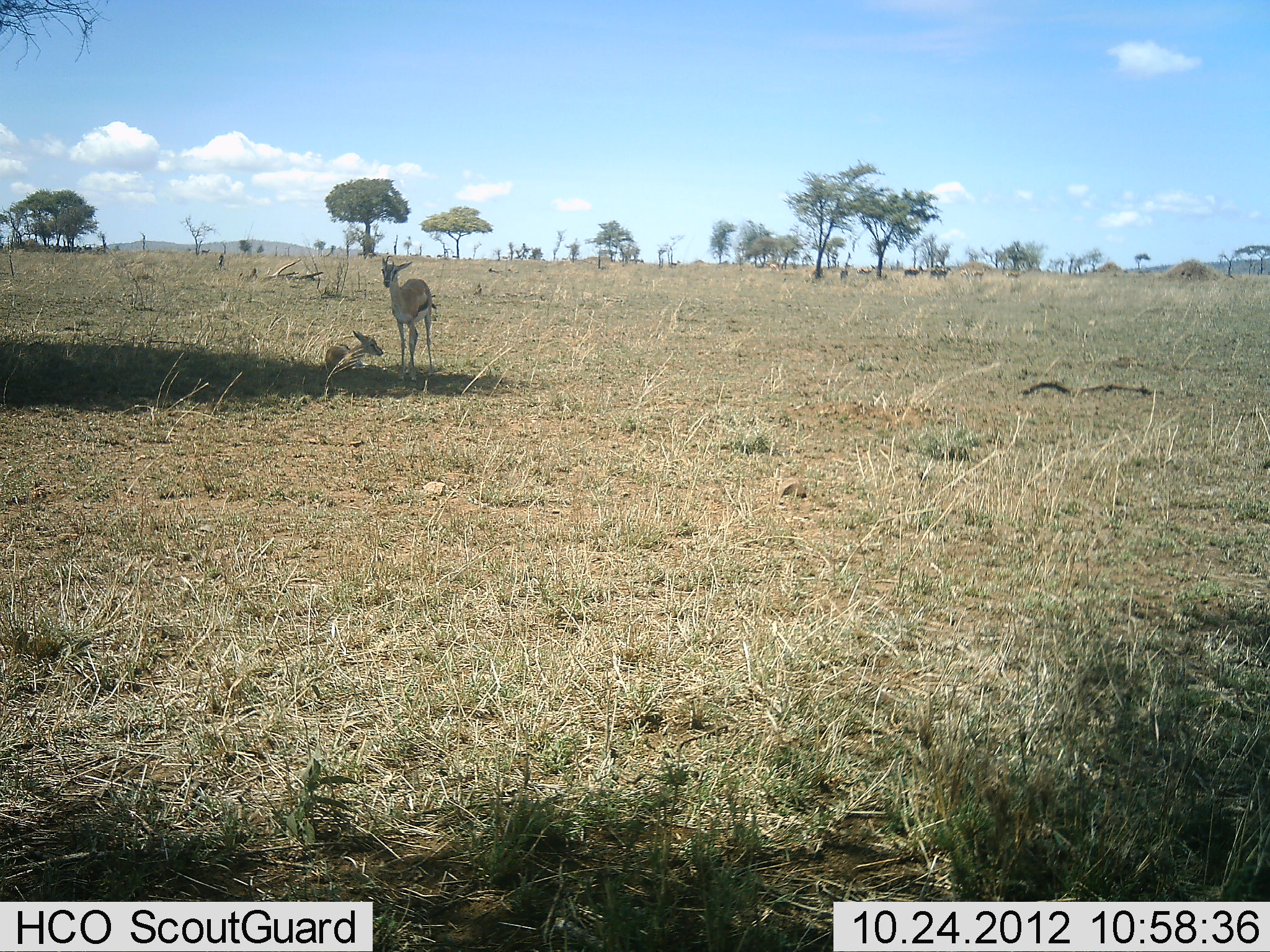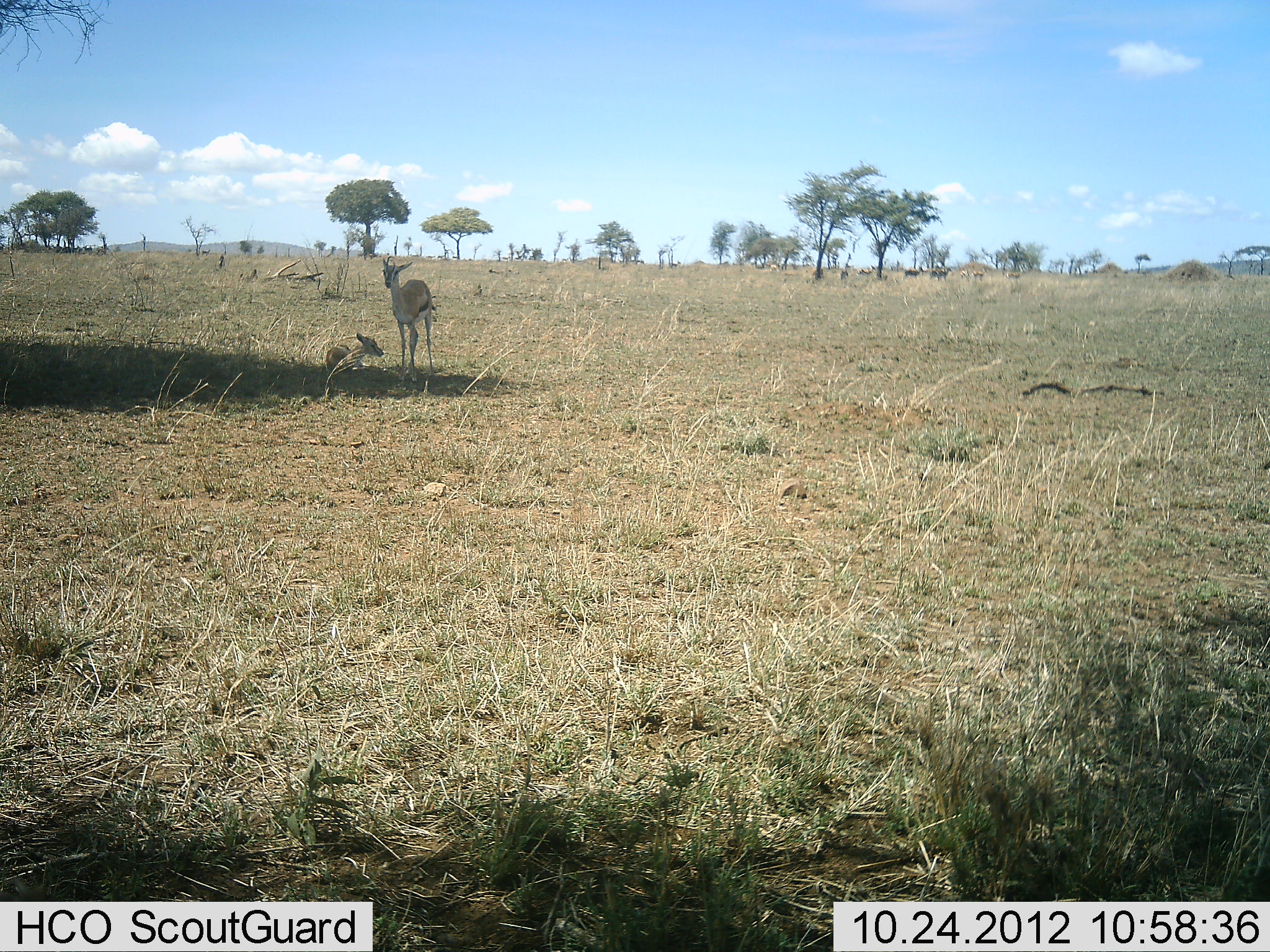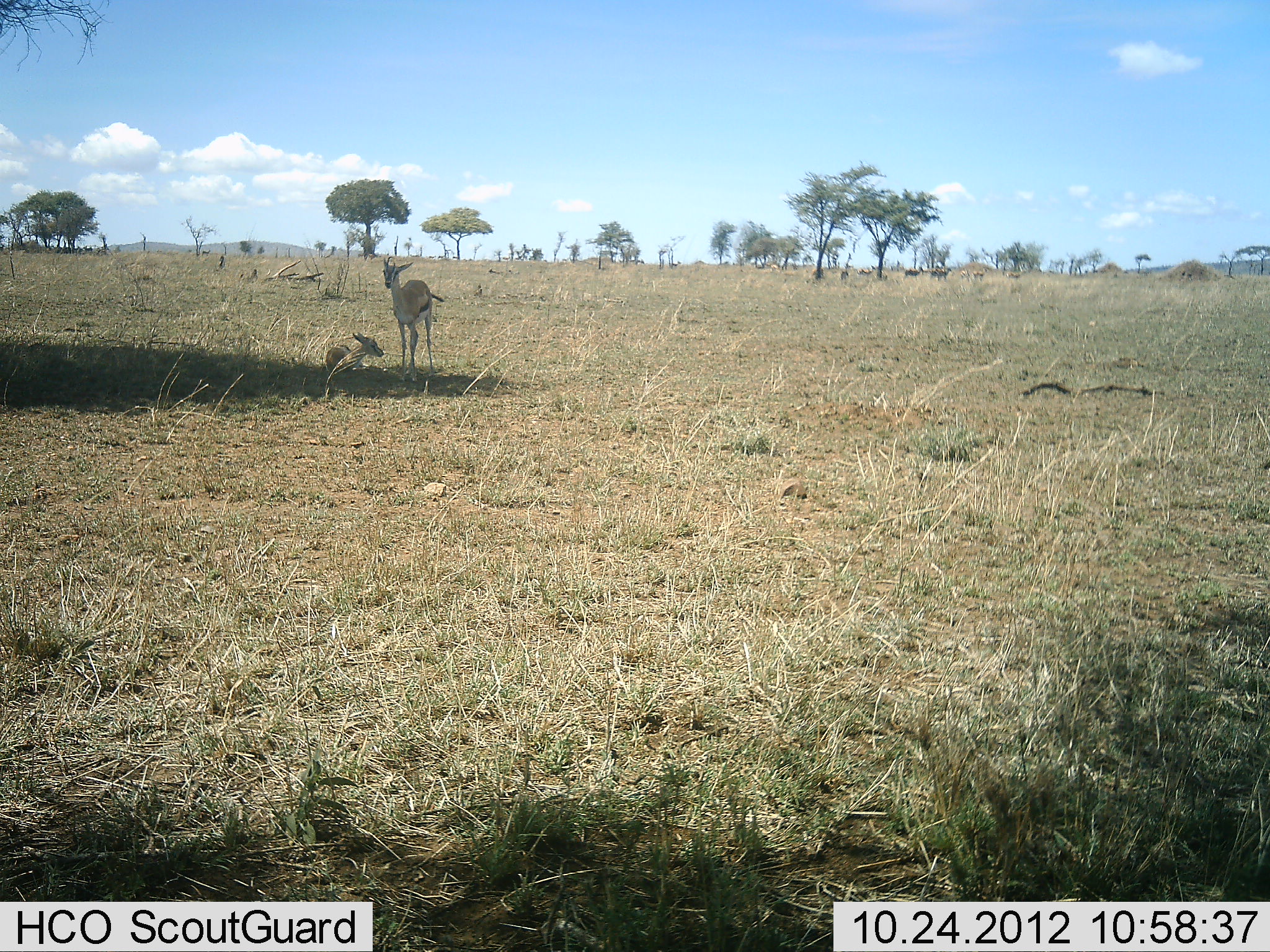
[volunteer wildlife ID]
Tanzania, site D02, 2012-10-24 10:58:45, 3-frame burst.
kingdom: Animalia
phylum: Chordata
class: Mammalia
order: Artiodactyla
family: Bovidae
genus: Eudorcas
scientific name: Eudorcas thomsonii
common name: thomson's gazelle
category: gazellethomsons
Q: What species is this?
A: Gazellethomsons (thomson's gazelle) (Eudorcas thomsonii).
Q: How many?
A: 2.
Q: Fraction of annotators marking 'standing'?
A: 80%.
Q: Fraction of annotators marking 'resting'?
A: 100%.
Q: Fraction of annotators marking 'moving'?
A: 0%.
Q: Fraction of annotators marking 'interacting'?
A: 0%.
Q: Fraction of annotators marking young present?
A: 40%.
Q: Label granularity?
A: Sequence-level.